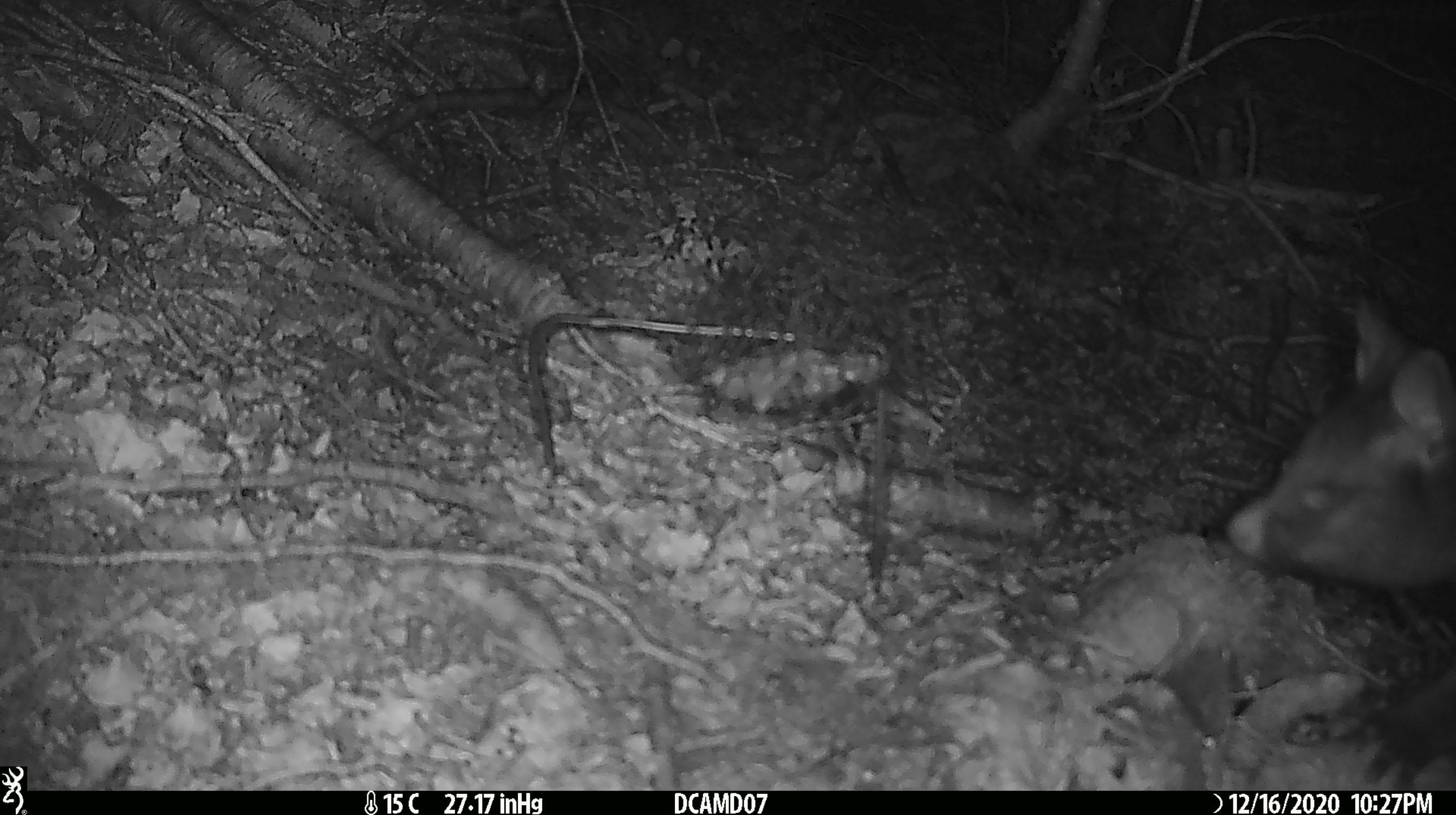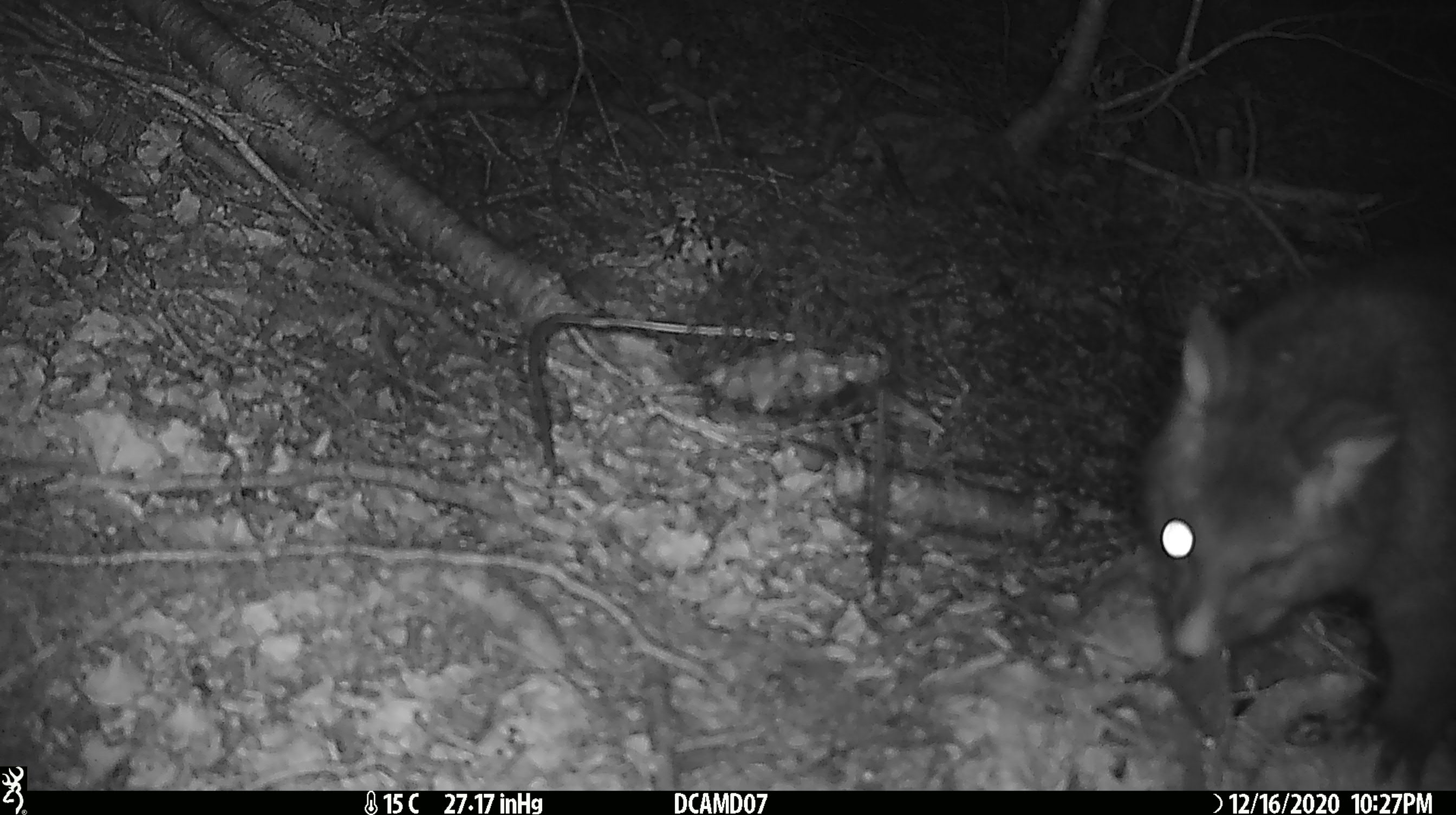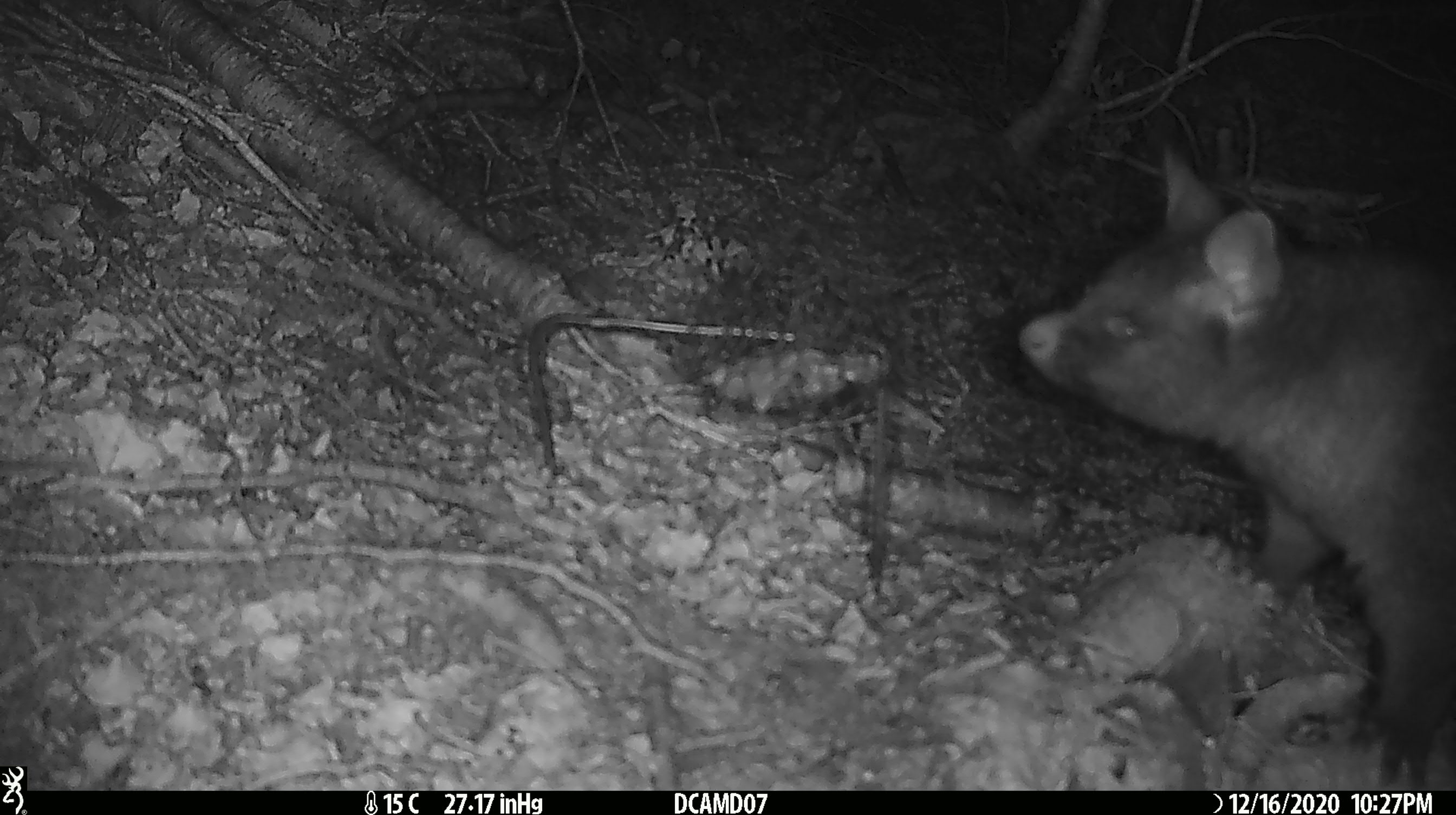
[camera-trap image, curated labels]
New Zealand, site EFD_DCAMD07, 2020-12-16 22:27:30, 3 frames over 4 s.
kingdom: Animalia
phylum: Chordata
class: Mammalia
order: Diprotodontia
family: Phalangeridae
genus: Trichosurus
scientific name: Trichosurus vulpecula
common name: common brushtail possum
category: possum